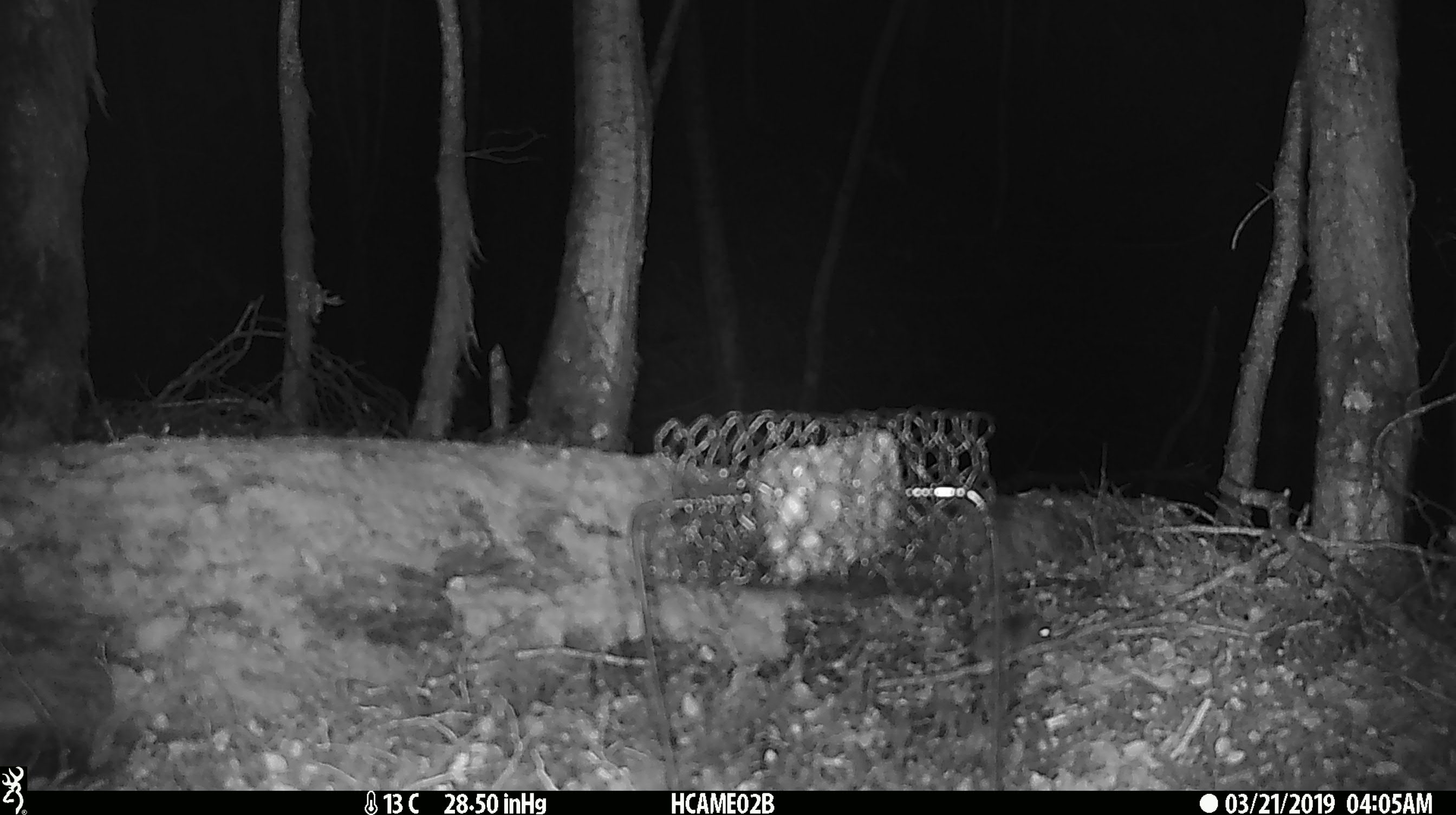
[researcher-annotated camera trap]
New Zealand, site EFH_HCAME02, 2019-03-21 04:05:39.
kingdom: Animalia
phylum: Chordata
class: Mammalia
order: Rodentia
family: Muridae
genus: Mus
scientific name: Mus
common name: mouse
Mouse (Mus).